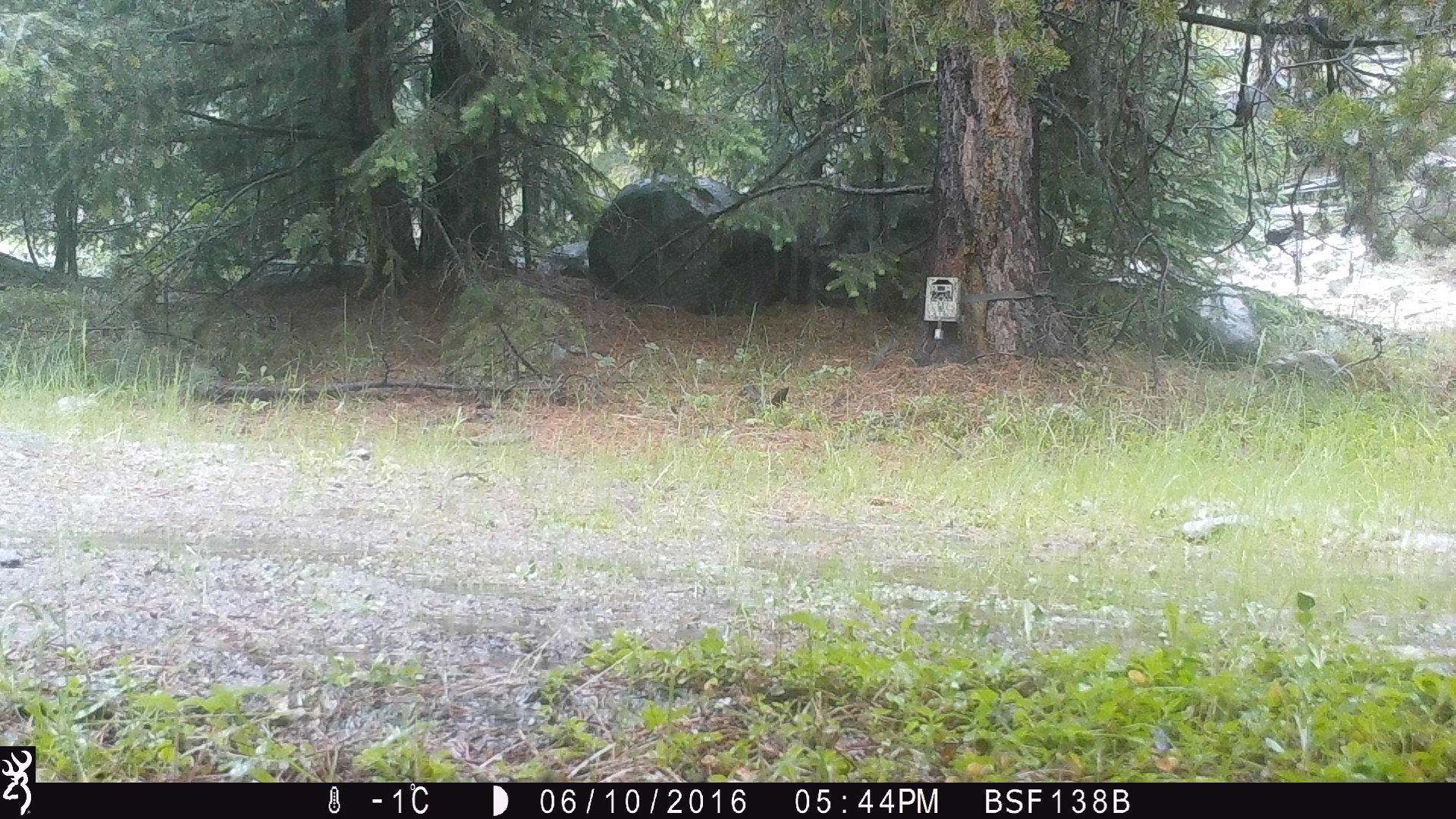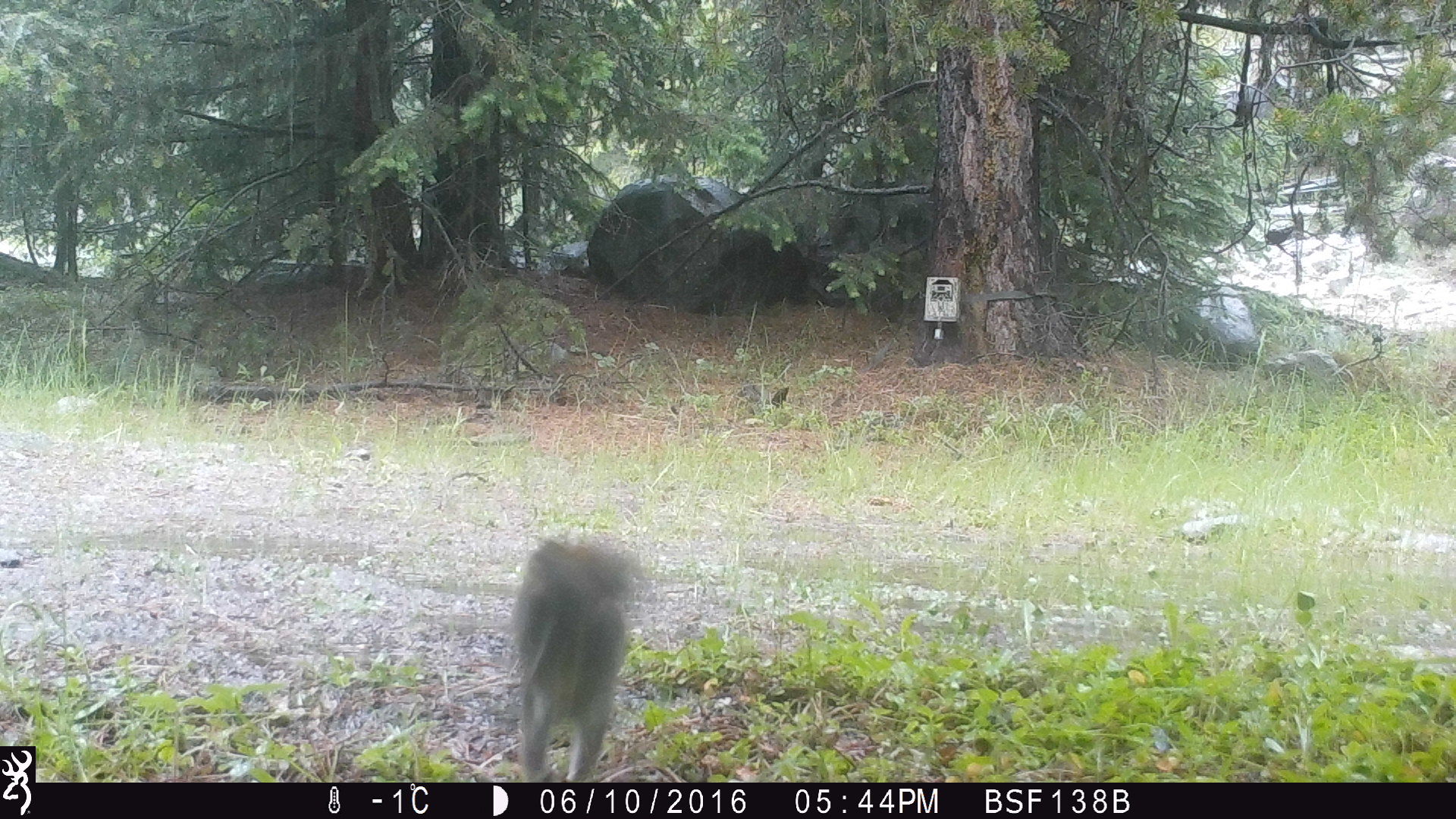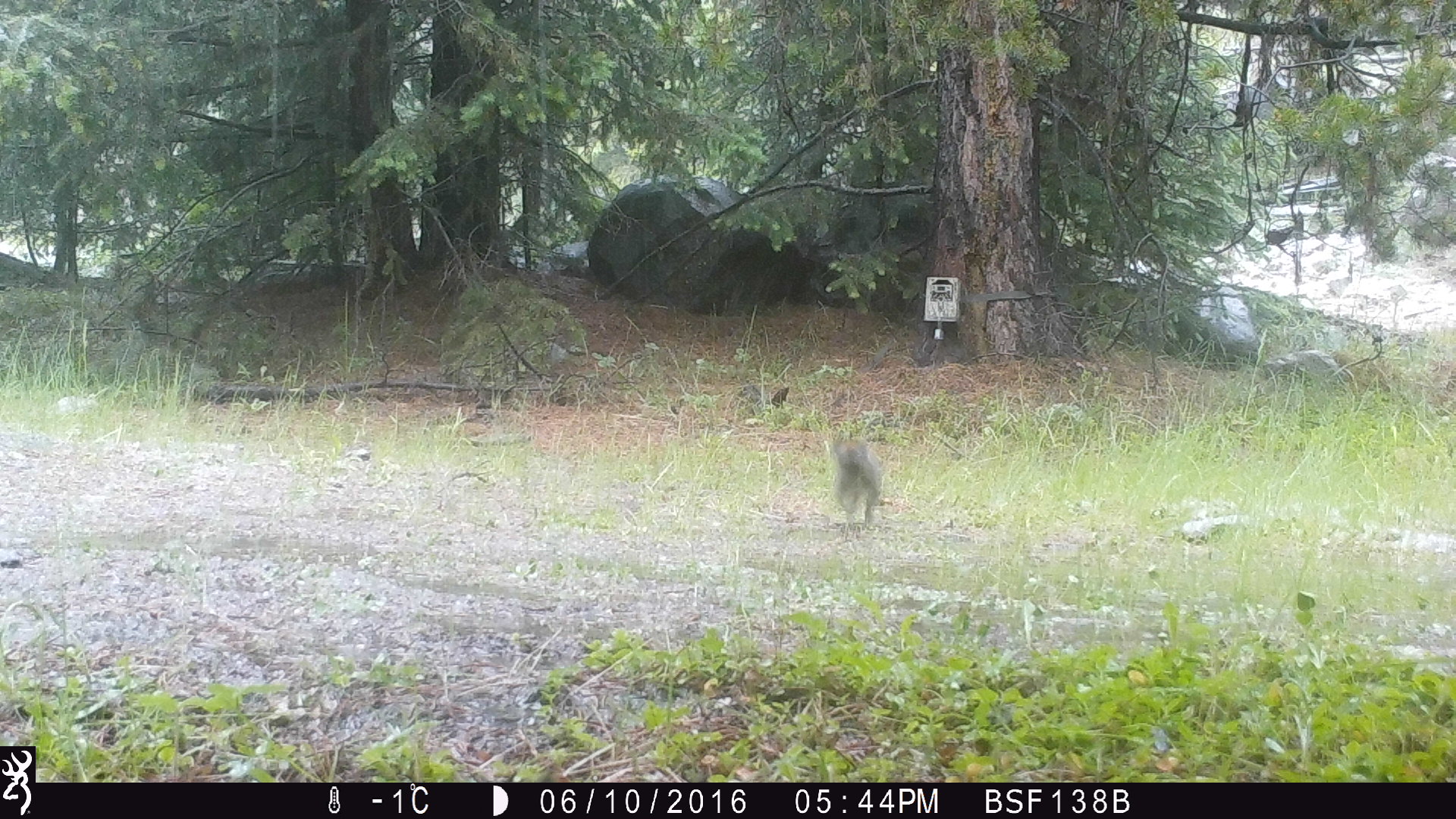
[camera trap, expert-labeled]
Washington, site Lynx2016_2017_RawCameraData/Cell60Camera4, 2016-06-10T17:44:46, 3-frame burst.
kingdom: Animalia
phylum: Chordata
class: Mammalia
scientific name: Mammalia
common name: small mammal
Small mammal (Mammalia). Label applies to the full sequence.